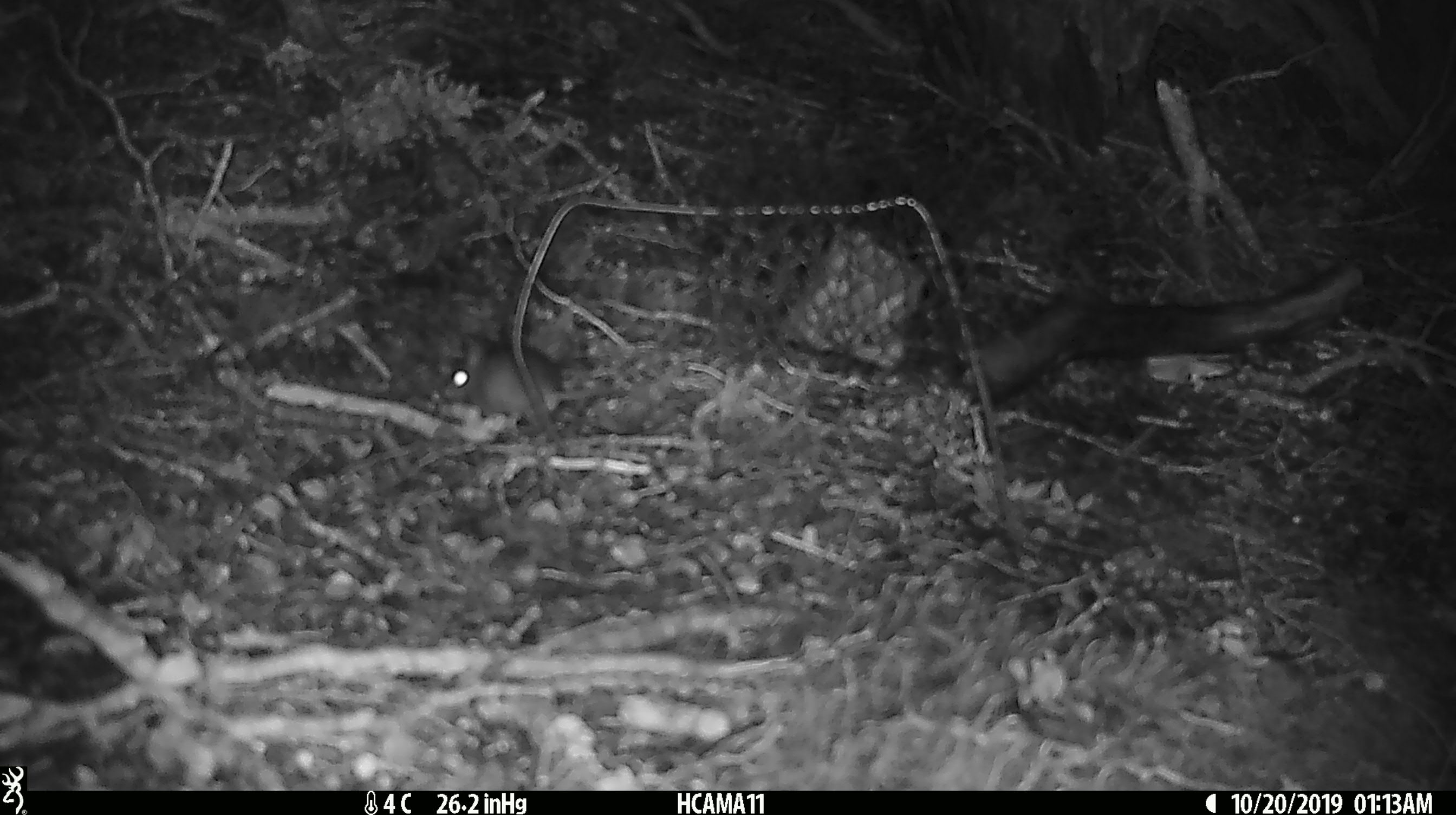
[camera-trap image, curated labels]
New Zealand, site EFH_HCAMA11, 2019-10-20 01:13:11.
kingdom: Animalia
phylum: Chordata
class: Mammalia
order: Rodentia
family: Muridae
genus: Mus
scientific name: Mus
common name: mouse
Mouse (Mus).